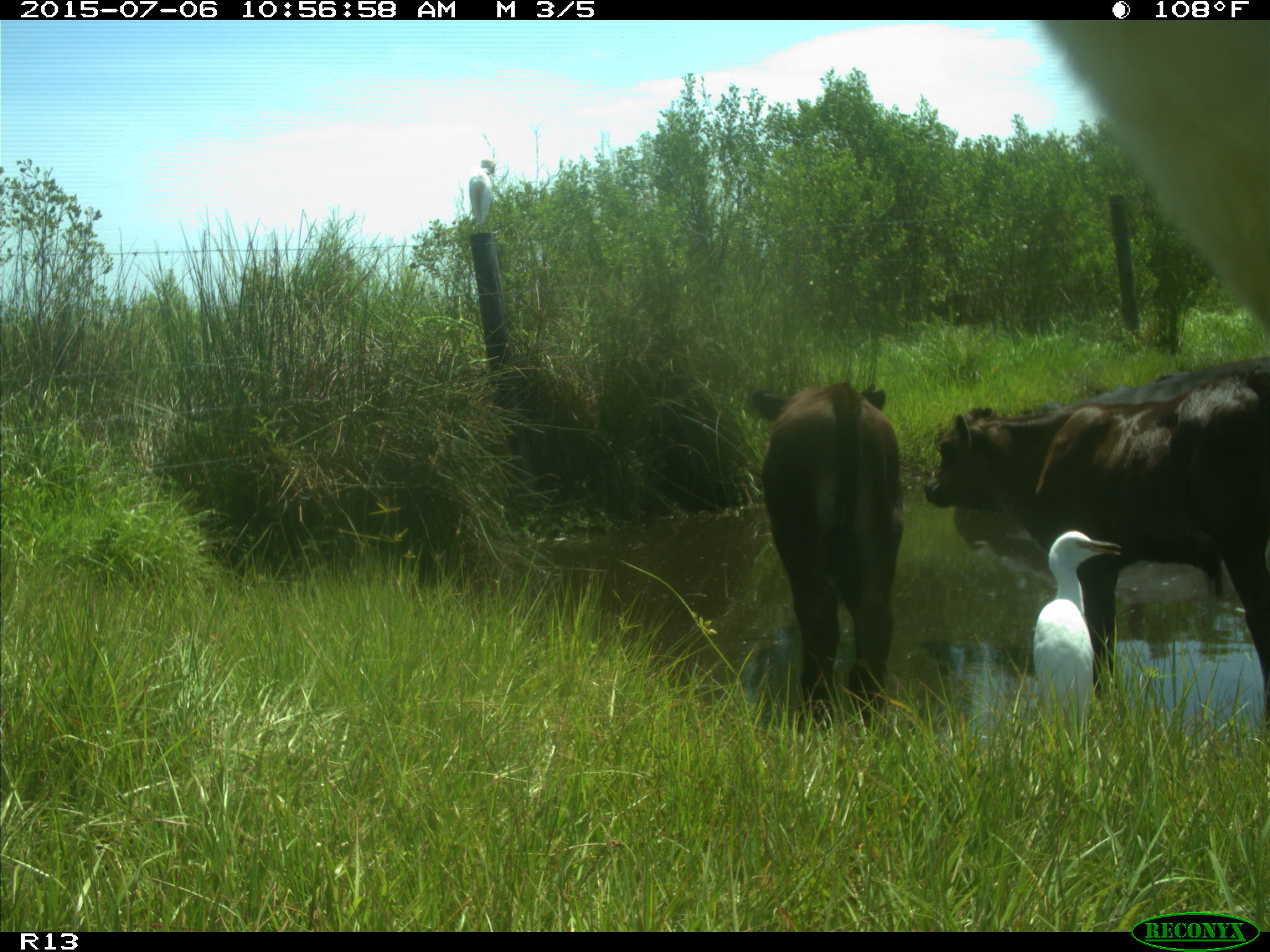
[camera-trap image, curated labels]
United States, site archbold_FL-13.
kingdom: Animalia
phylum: Chordata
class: Mammalia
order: Artiodactyla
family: Bovidae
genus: Bos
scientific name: Bos taurus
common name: domestic cow